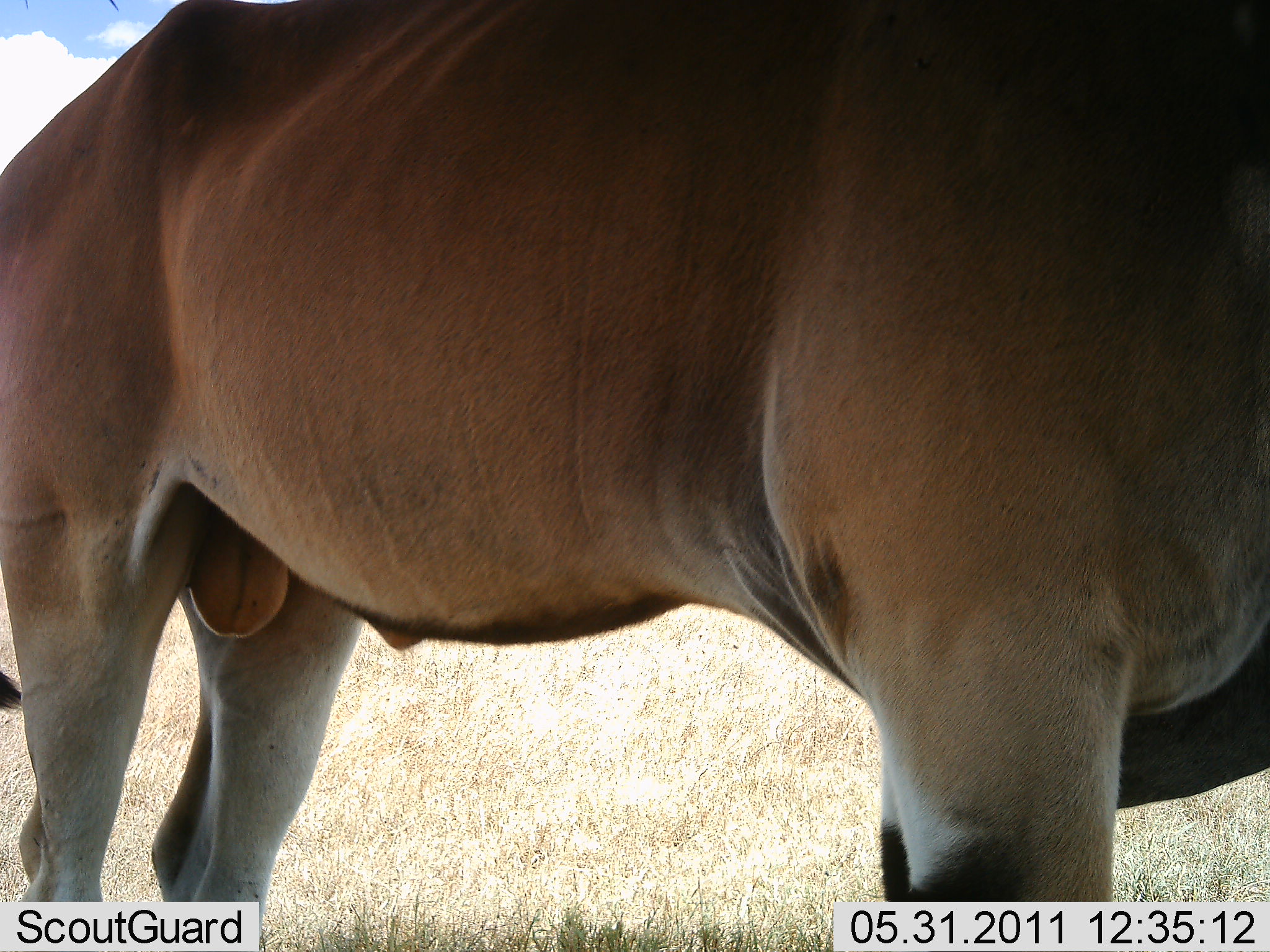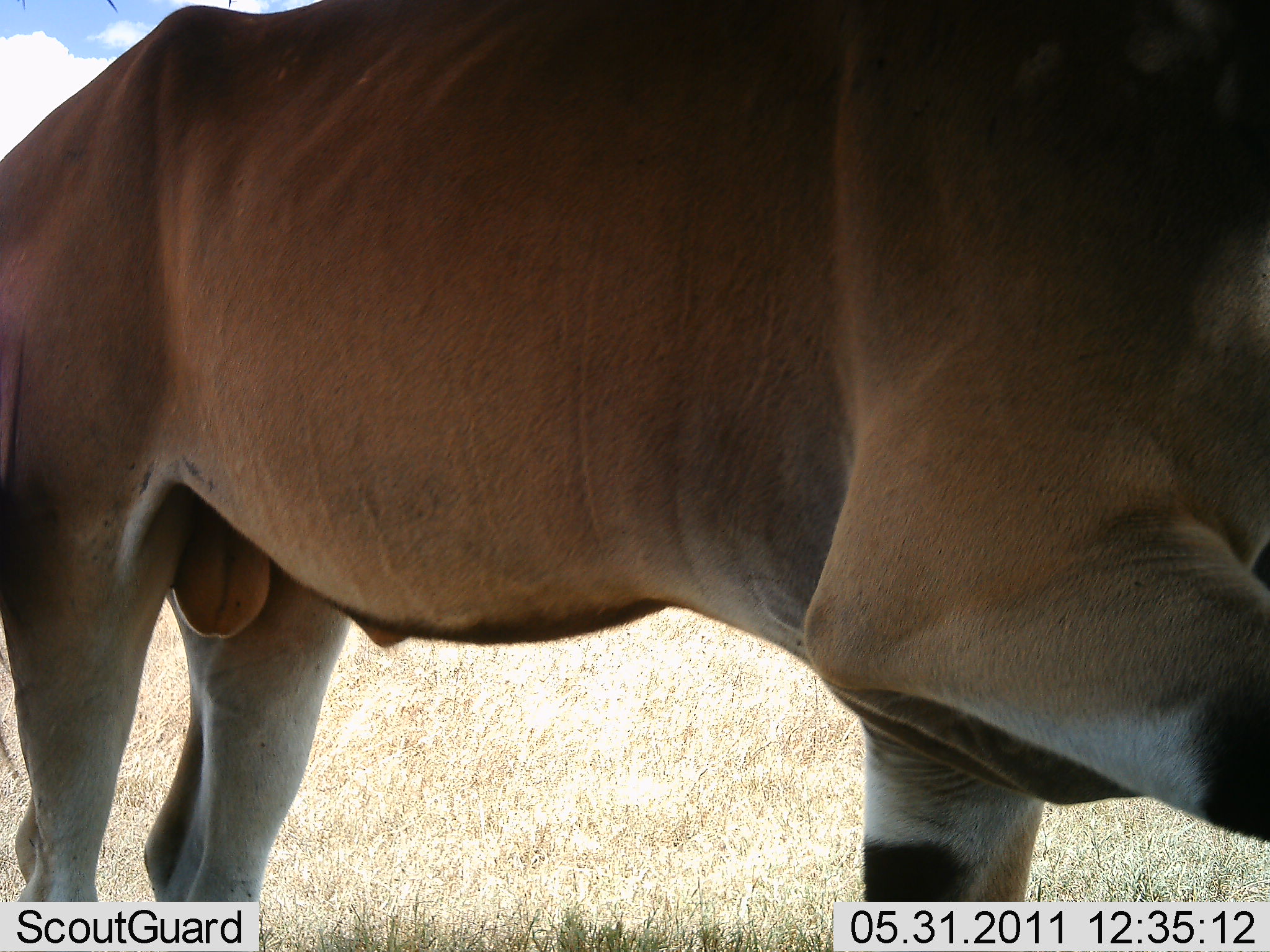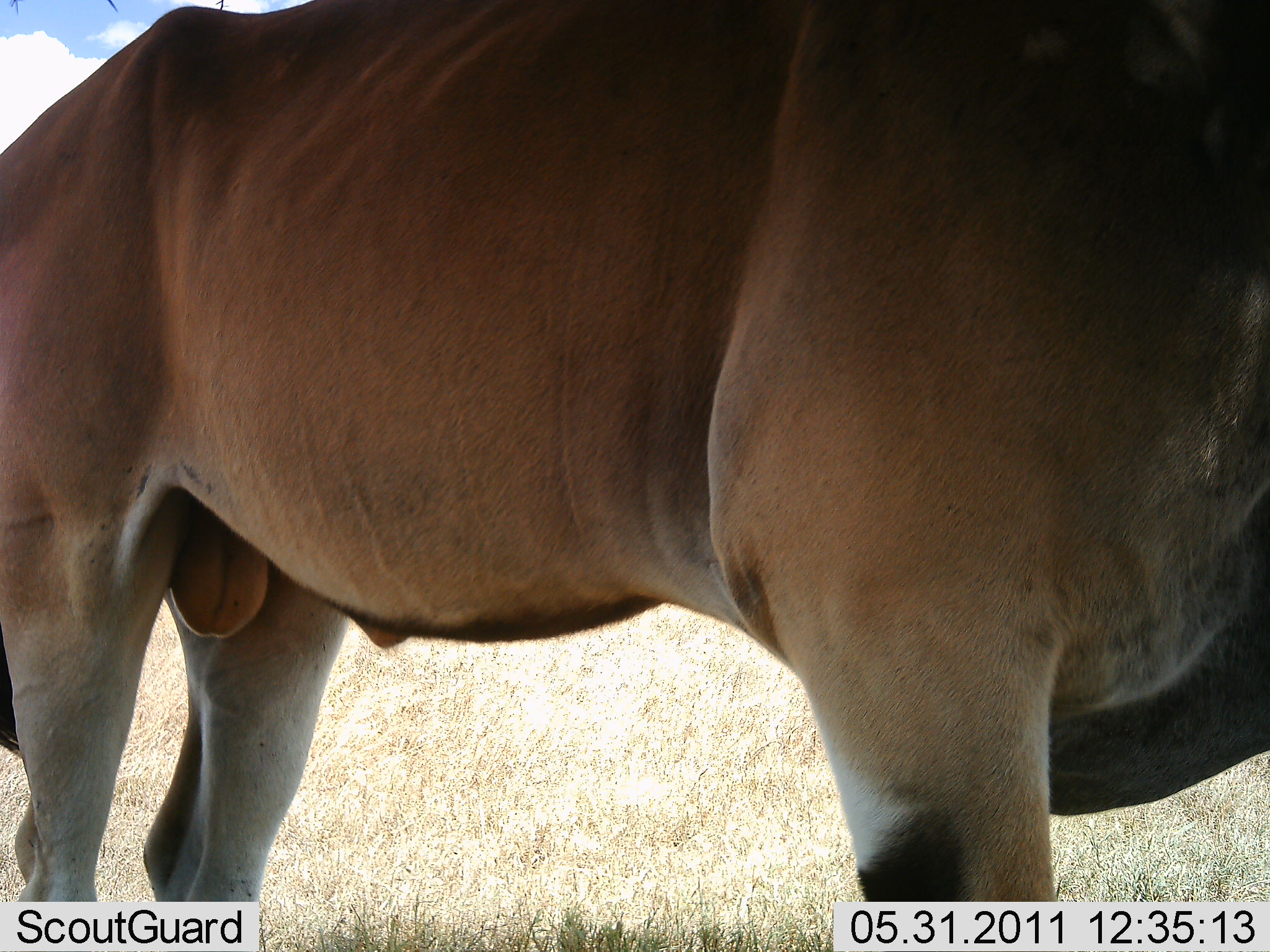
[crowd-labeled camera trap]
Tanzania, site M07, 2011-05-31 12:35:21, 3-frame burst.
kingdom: Animalia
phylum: Chordata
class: Mammalia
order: Artiodactyla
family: Bovidae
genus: Tragelaphus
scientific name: Tragelaphus oryx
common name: eland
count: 1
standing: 83%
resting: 0%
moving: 17%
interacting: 17%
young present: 0%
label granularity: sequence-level